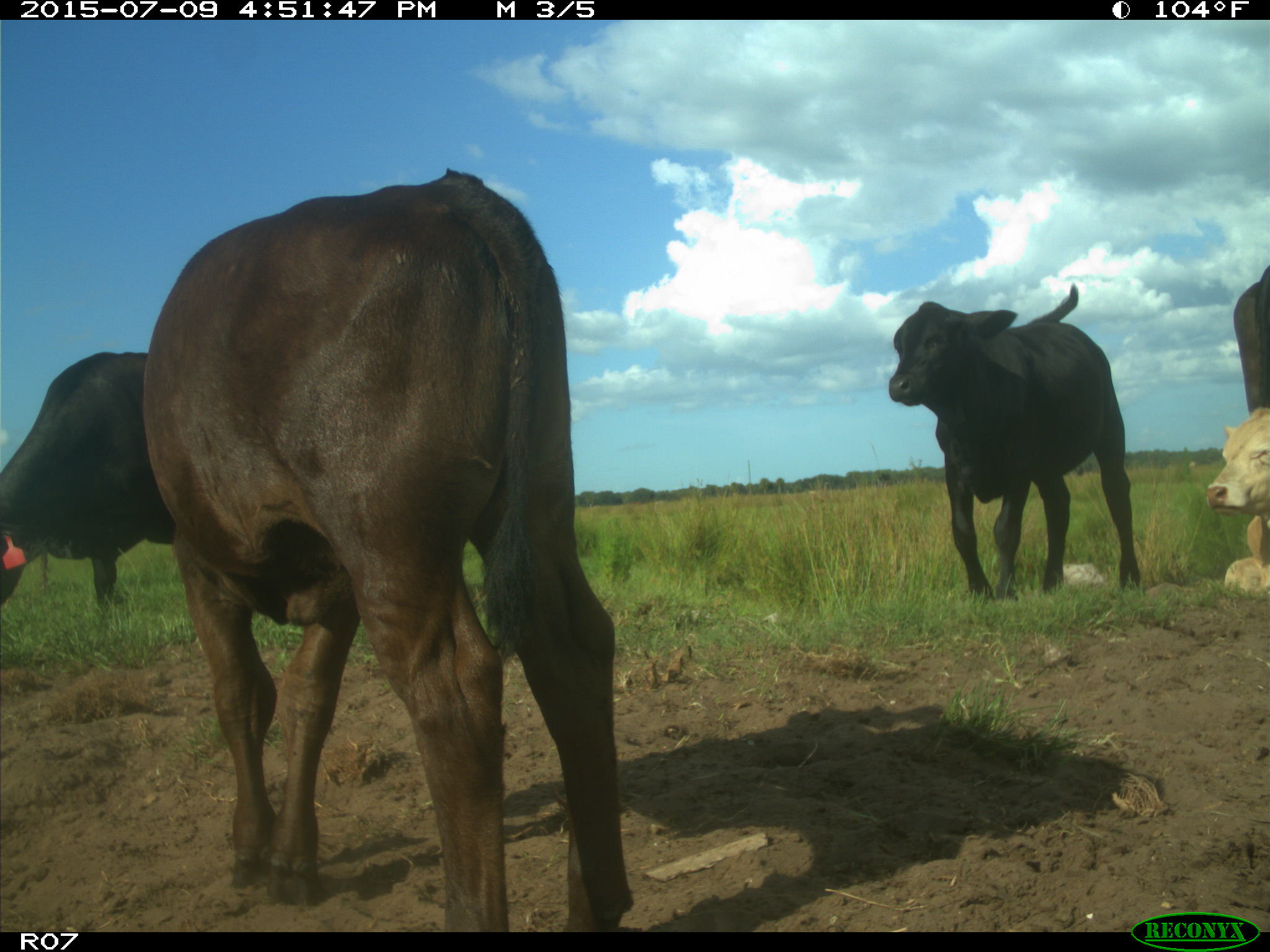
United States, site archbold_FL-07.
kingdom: Animalia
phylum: Chordata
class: Mammalia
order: Artiodactyla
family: Bovidae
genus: Bos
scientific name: Bos taurus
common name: domestic cow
Bos taurus (domestic cow).